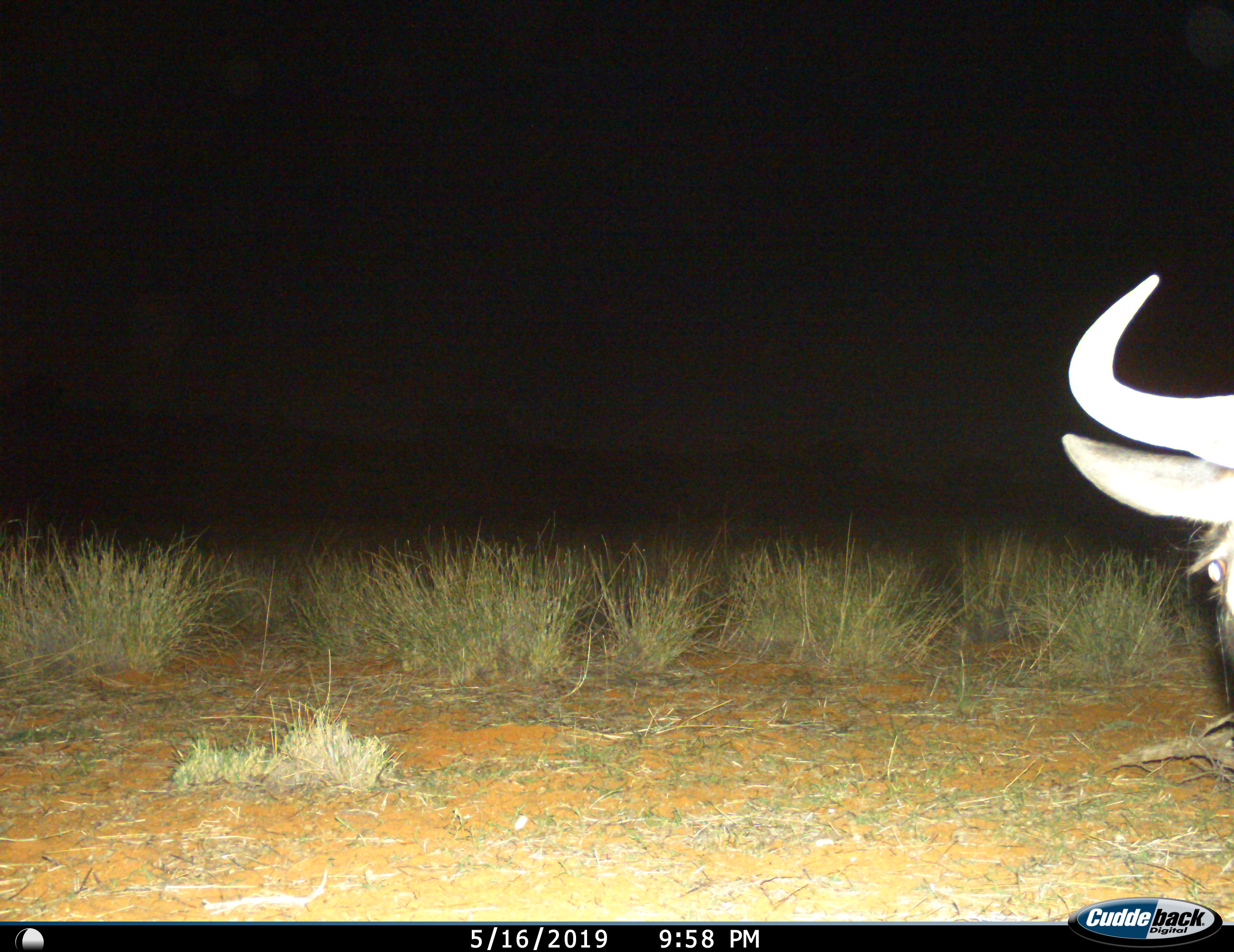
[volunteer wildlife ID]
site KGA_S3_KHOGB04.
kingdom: Animalia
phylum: Chordata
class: Mammalia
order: Artiodactyla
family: Bovidae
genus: Connochaetes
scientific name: Connochaetes taurinus taurinus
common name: blue wildebeest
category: wildebeestblue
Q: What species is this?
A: Wildebeestblue (blue wildebeest) (Connochaetes taurinus taurinus).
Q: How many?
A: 1.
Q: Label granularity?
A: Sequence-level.